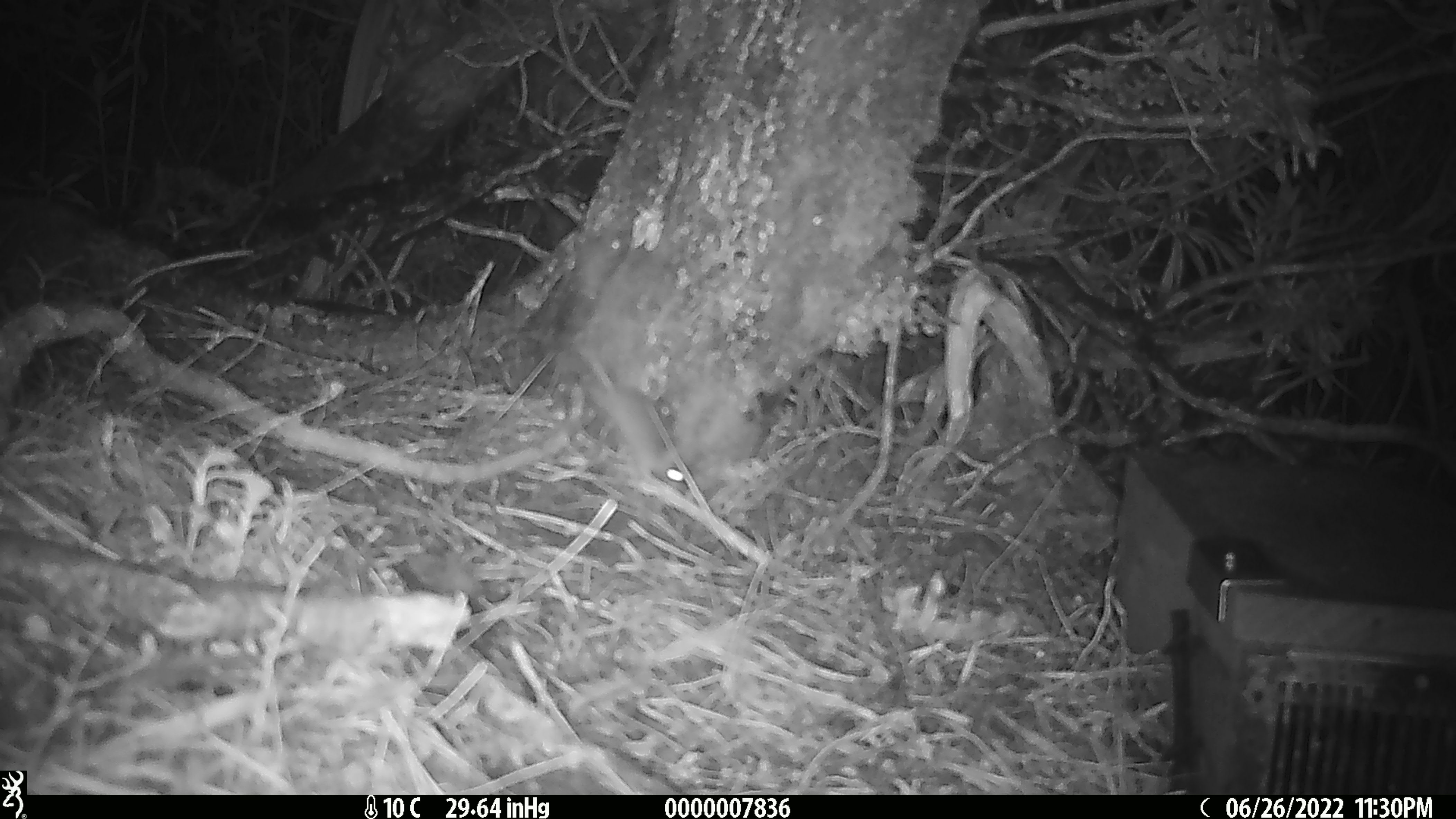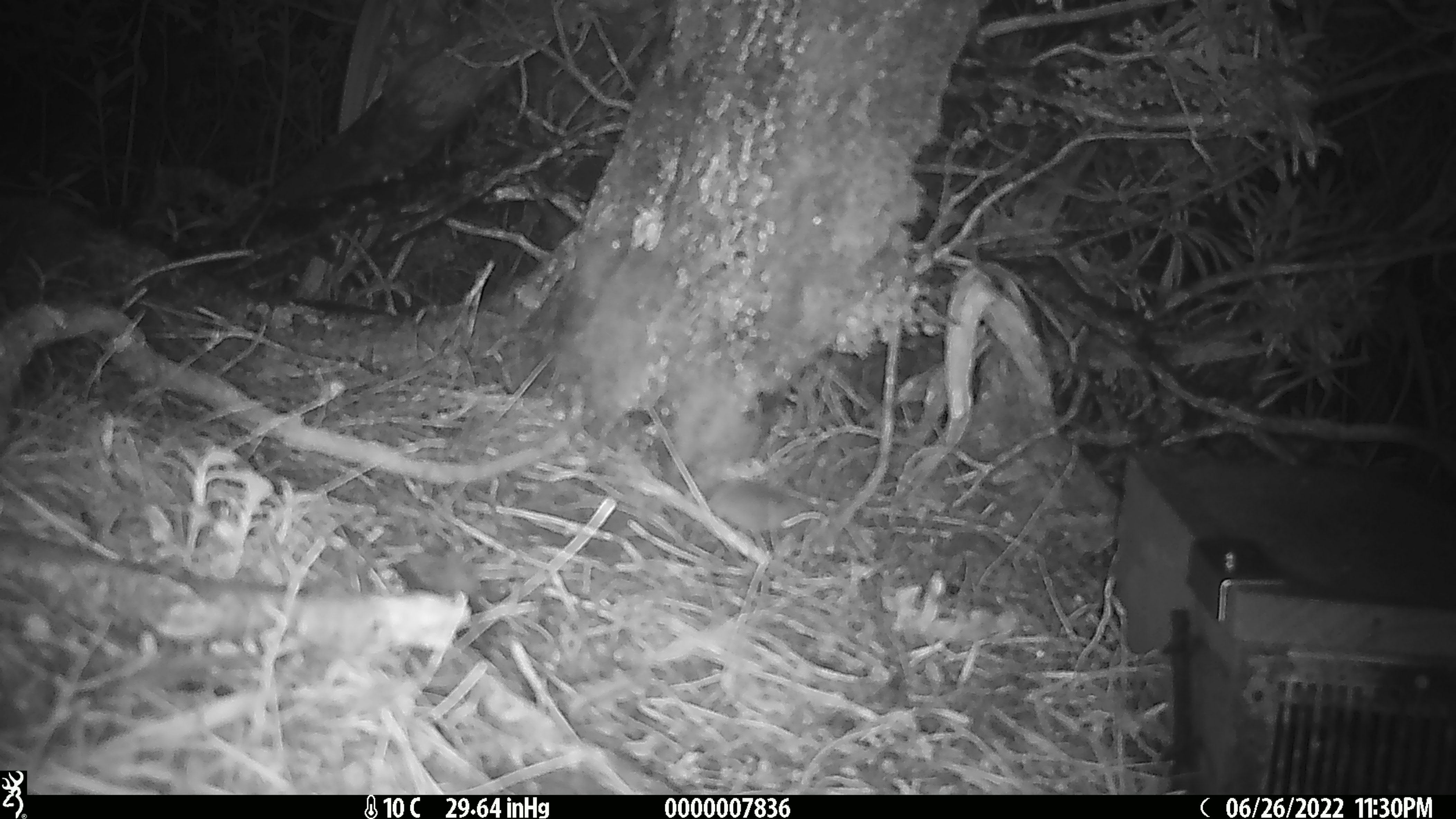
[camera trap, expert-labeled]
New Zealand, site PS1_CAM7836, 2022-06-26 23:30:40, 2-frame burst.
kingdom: Animalia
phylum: Chordata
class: Mammalia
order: Rodentia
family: Muridae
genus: Mus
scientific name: Mus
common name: mouse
Mouse (Mus).